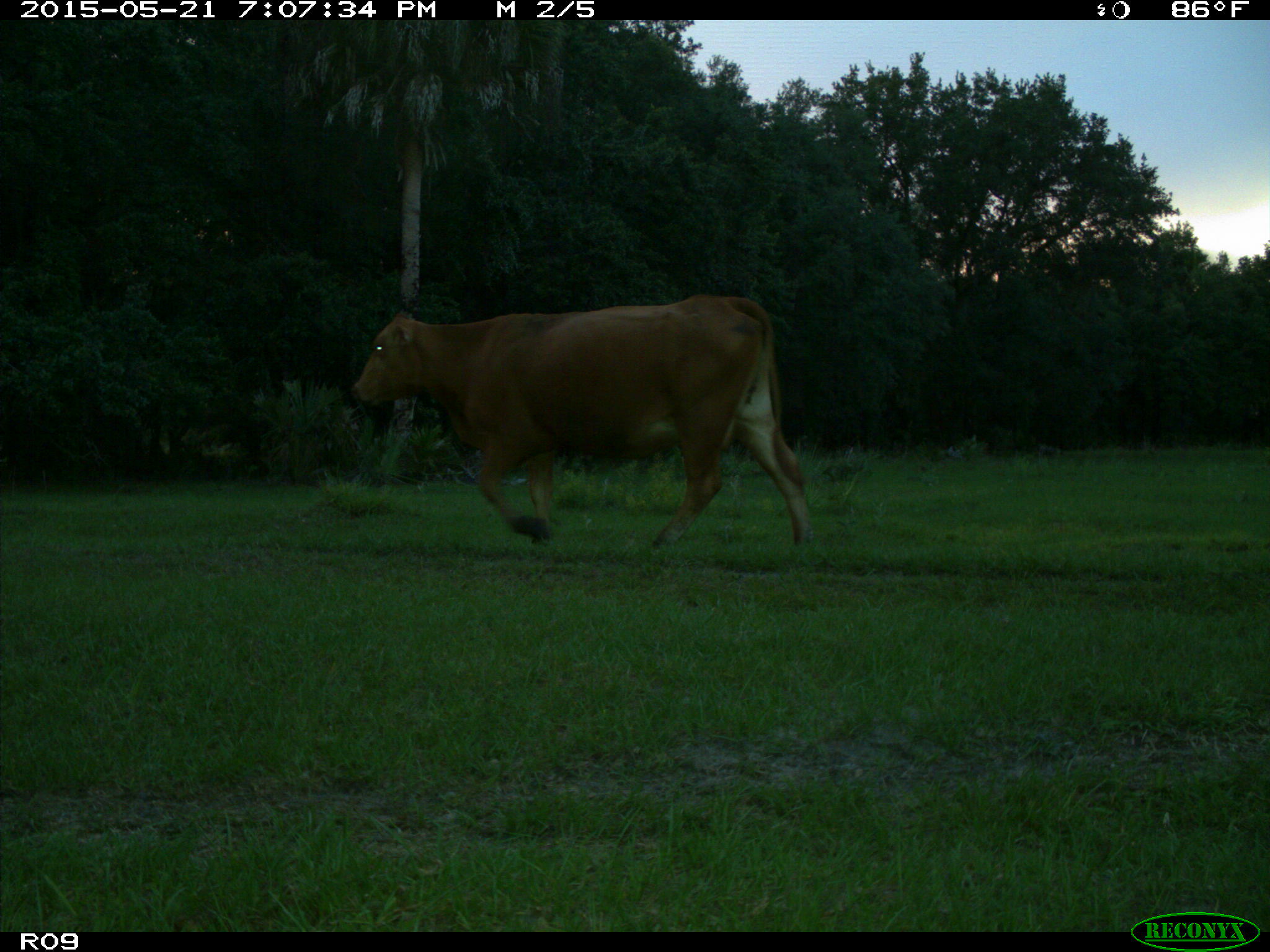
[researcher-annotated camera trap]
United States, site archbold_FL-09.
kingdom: Animalia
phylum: Chordata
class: Mammalia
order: Artiodactyla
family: Bovidae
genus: Bos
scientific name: Bos taurus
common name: domestic cow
Bos taurus (domestic cow).